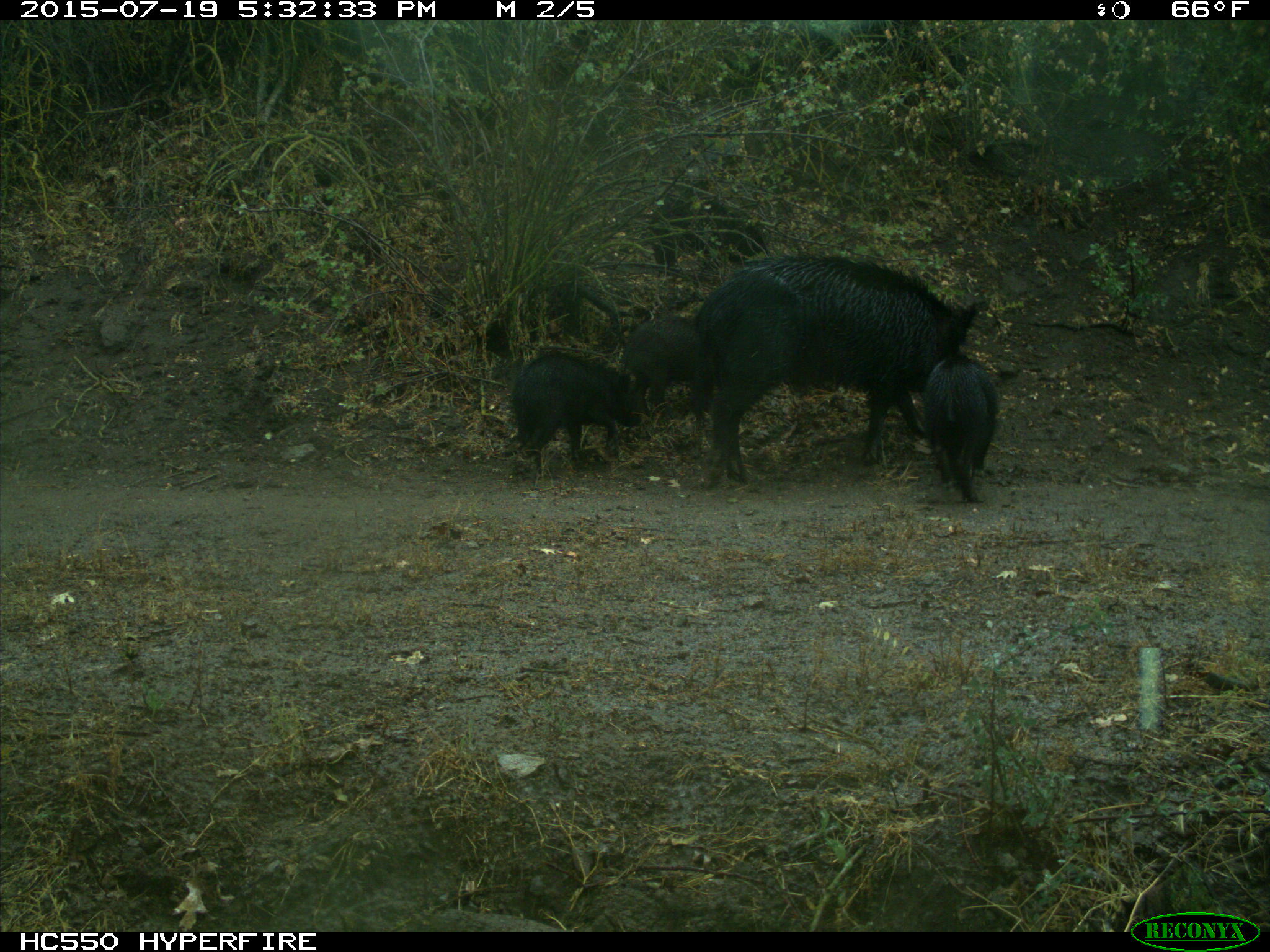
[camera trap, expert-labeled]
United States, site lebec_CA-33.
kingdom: Animalia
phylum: Chordata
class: Mammalia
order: Artiodactyla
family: Suidae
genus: Sus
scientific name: Sus scrofa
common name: wild boar